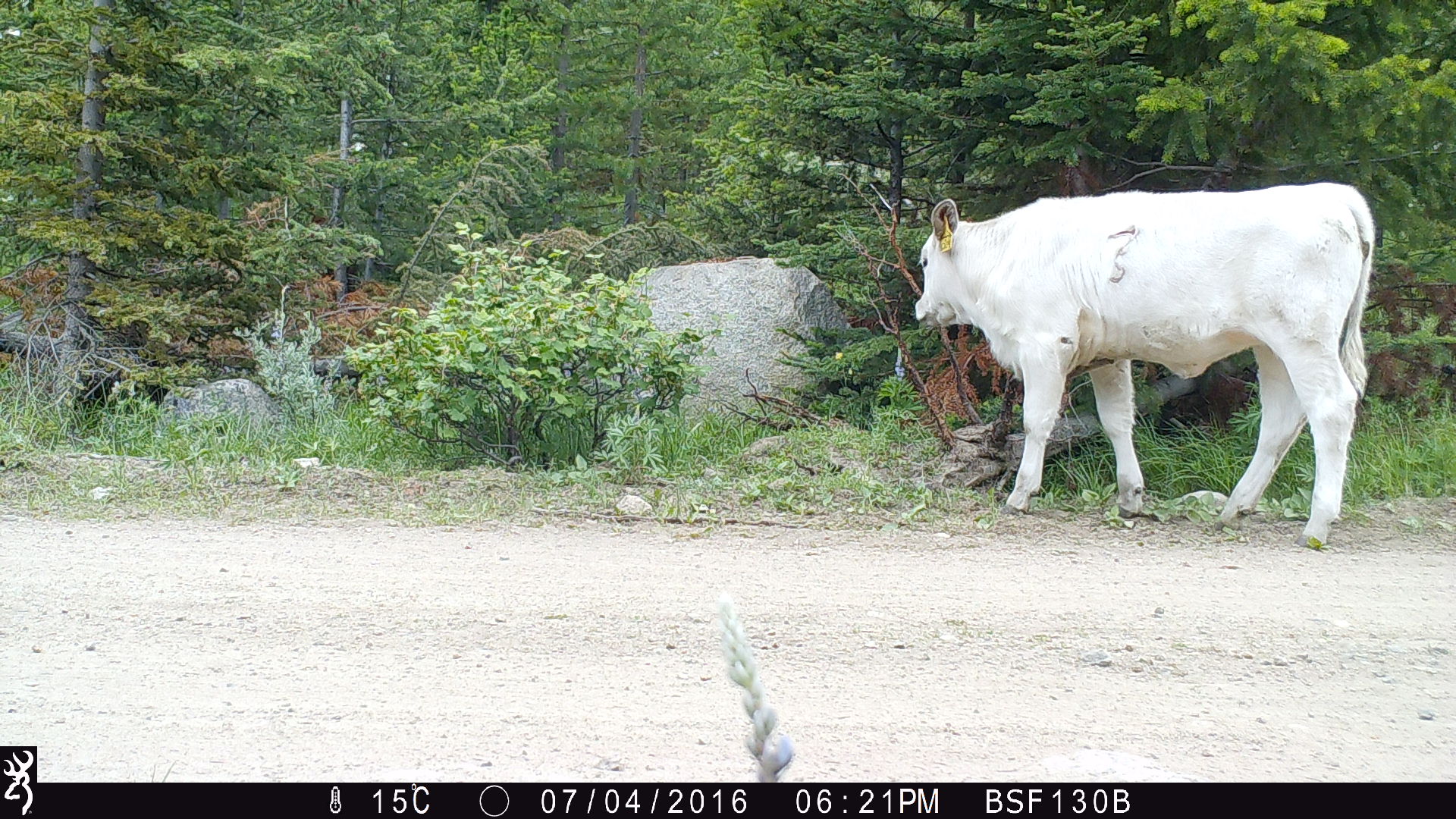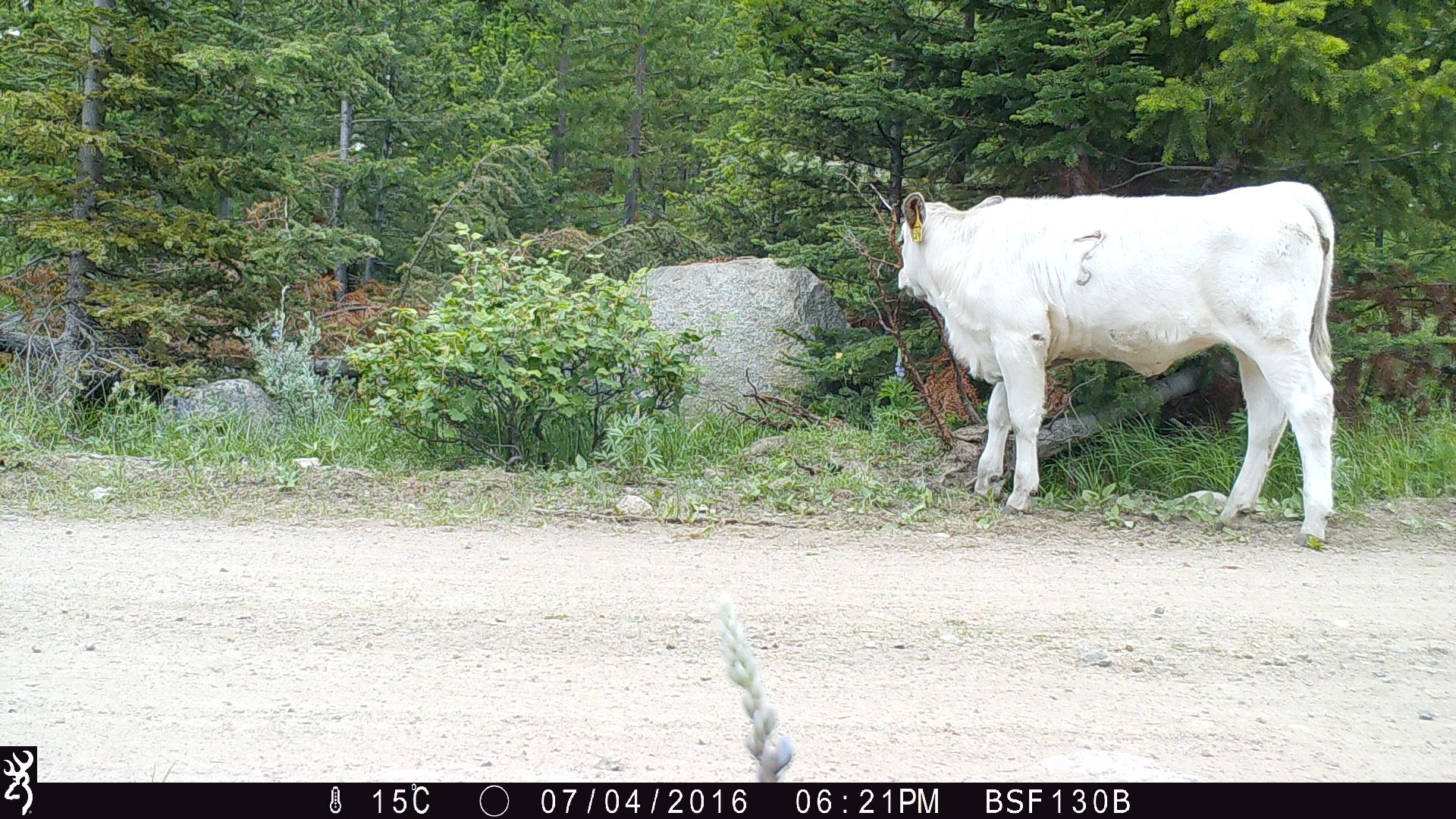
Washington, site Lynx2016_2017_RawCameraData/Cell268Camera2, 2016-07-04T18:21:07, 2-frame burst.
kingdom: Animalia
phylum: Chordata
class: Mammalia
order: Artiodactyla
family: Bovidae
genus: Bos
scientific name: Bos taurus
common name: domestic cattle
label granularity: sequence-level